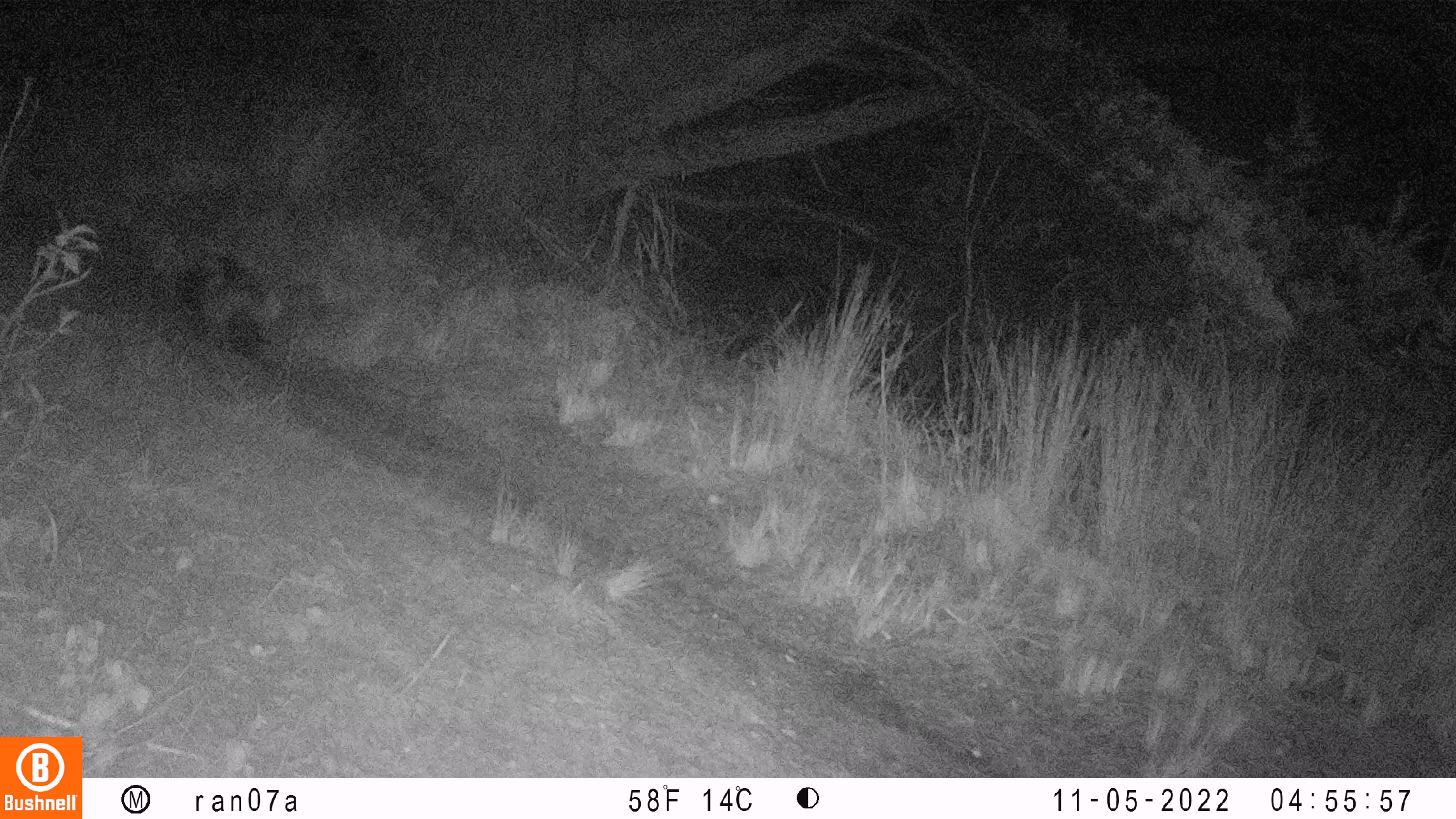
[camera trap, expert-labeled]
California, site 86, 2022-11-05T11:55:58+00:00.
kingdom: Animalia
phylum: Chordata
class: Mammalia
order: Didelphimorphia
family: Didelphidae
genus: Didelphis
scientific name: Didelphis virginiana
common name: virginia opossum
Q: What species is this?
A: Virginia opossum (Didelphis virginiana).